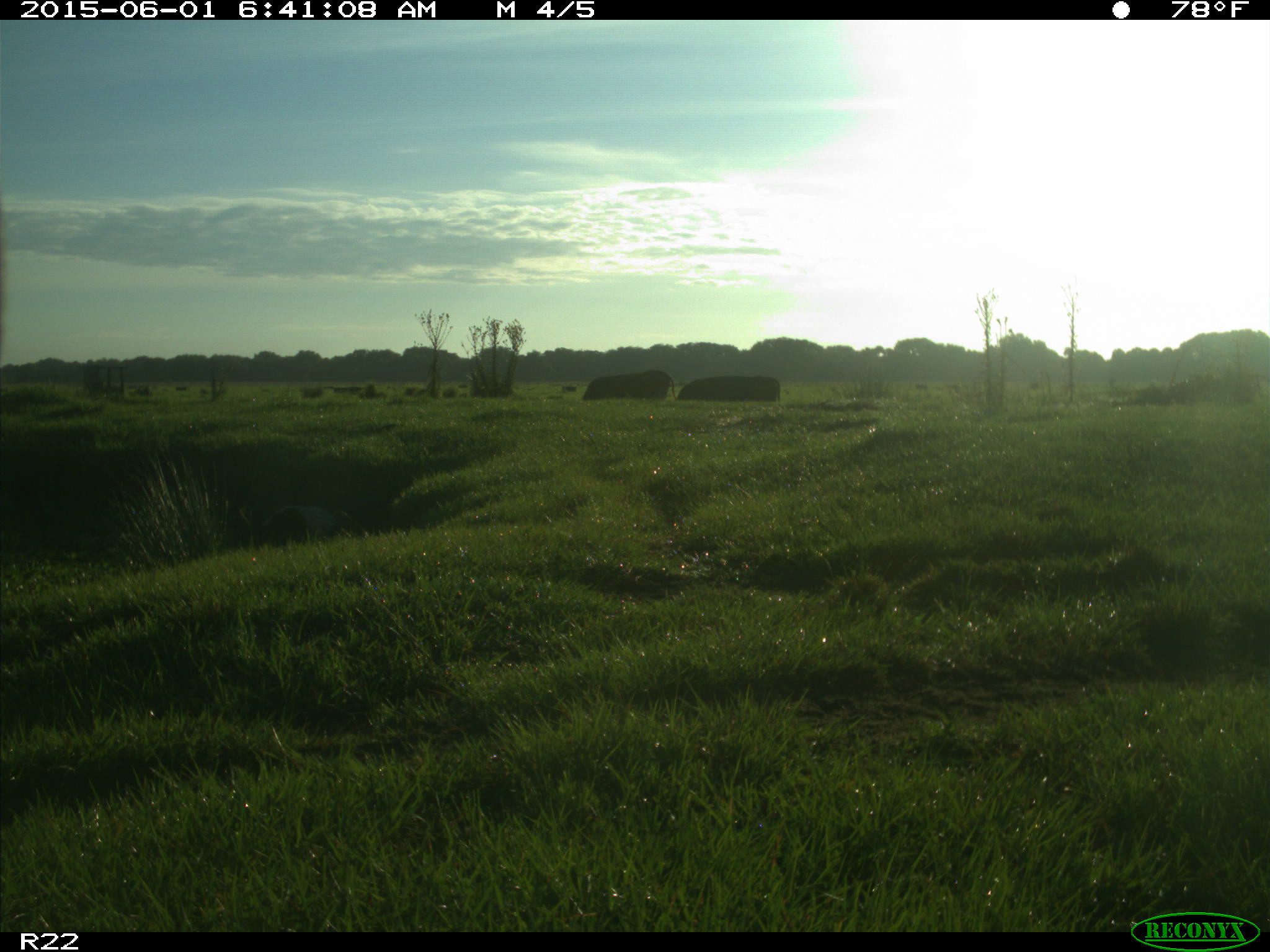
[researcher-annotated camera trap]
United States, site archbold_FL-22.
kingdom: Animalia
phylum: Chordata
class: Mammalia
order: Artiodactyla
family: Bovidae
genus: Bos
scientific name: Bos taurus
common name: domestic cow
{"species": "Bos taurus (domestic cow)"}